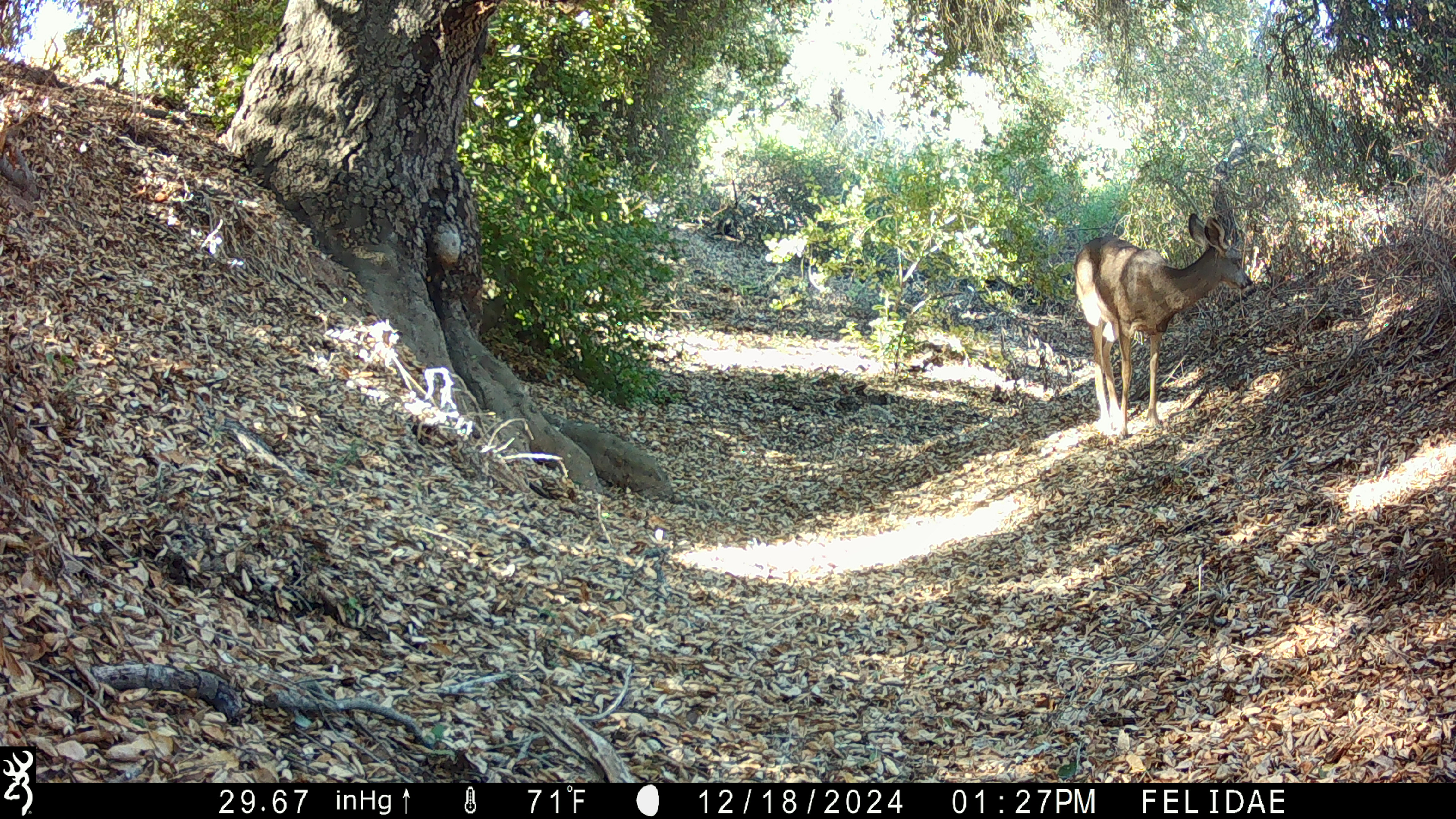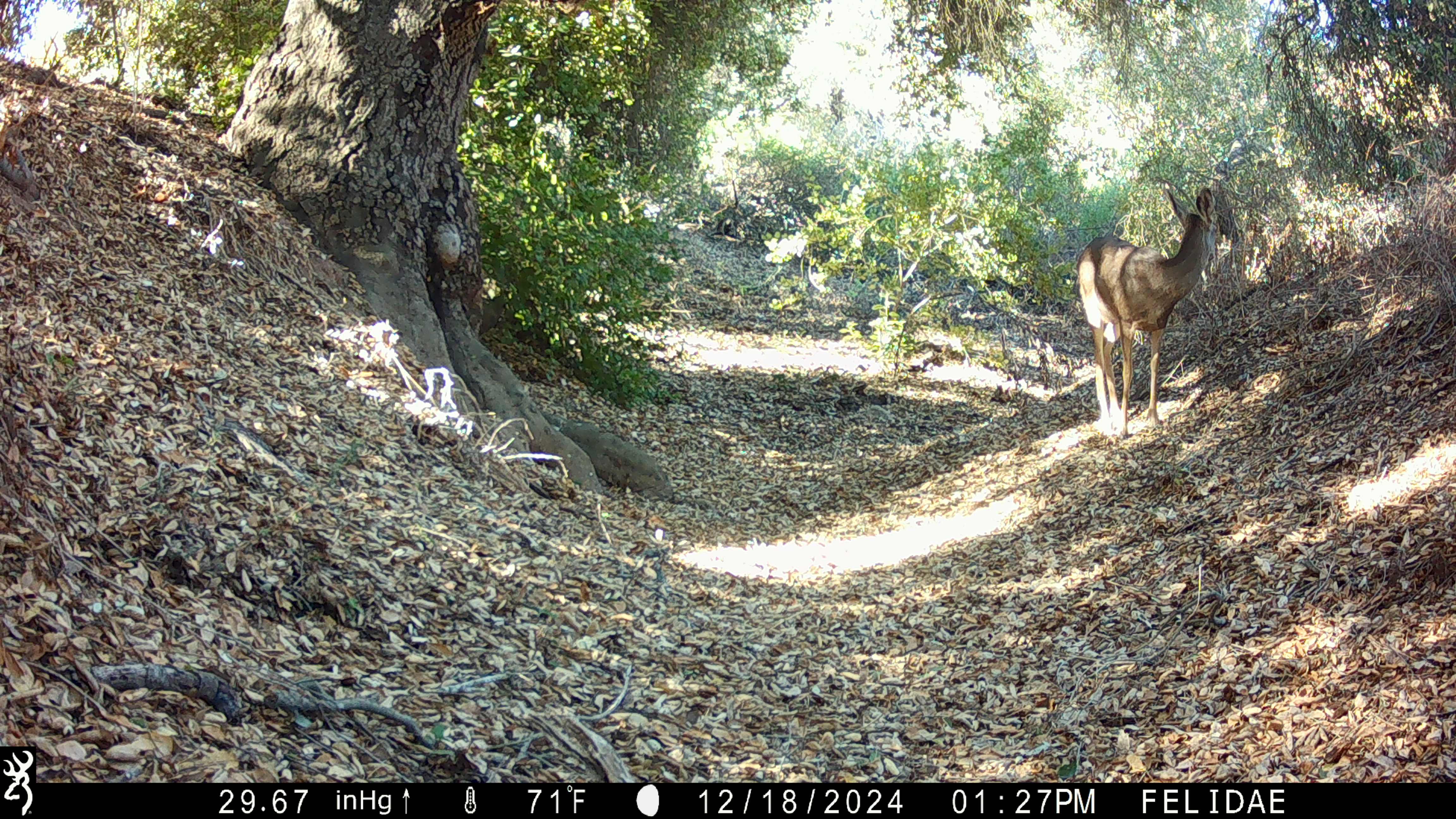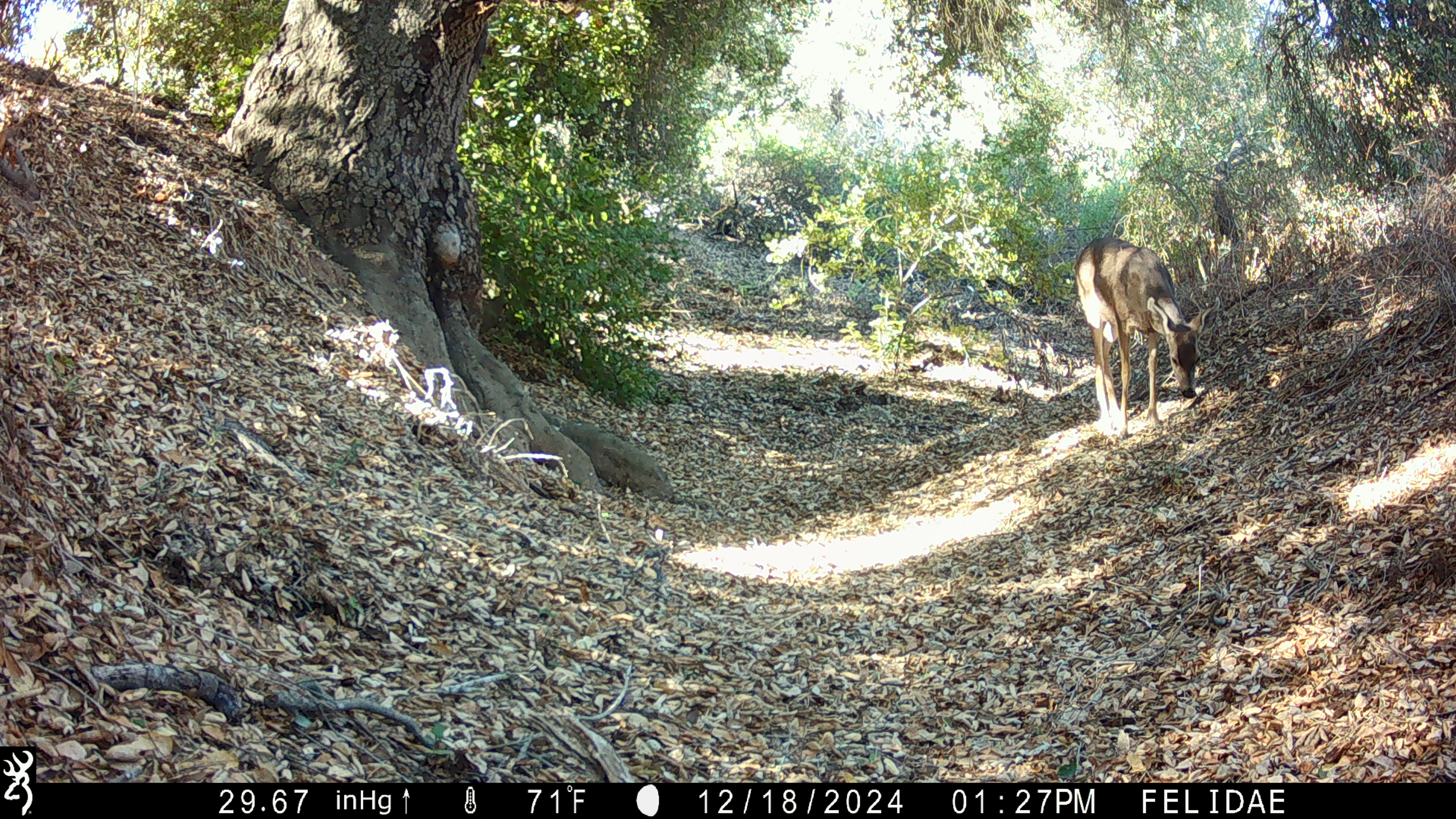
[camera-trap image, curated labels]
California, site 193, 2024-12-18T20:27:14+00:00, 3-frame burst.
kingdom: Animalia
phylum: Chordata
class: Mammalia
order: Artiodactyla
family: Cervidae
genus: Odocoileus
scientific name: Odocoileus hemionus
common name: mule deer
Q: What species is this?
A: Mule deer (Odocoileus hemionus).